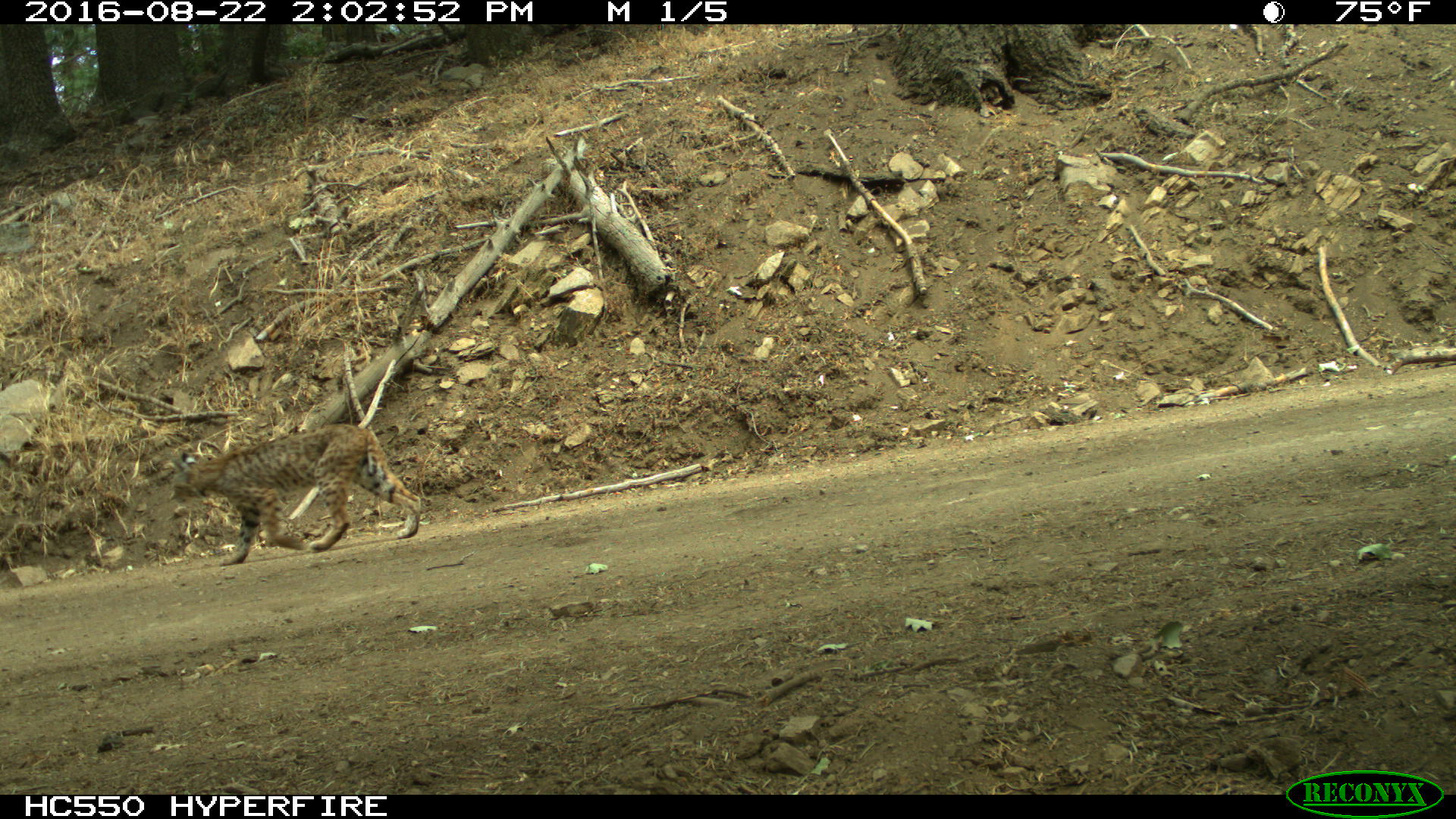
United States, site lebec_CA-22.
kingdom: Animalia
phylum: Chordata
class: Mammalia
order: Carnivora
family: Felidae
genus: Lynx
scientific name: Lynx rufus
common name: bobcat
Lynx rufus (bobcat).